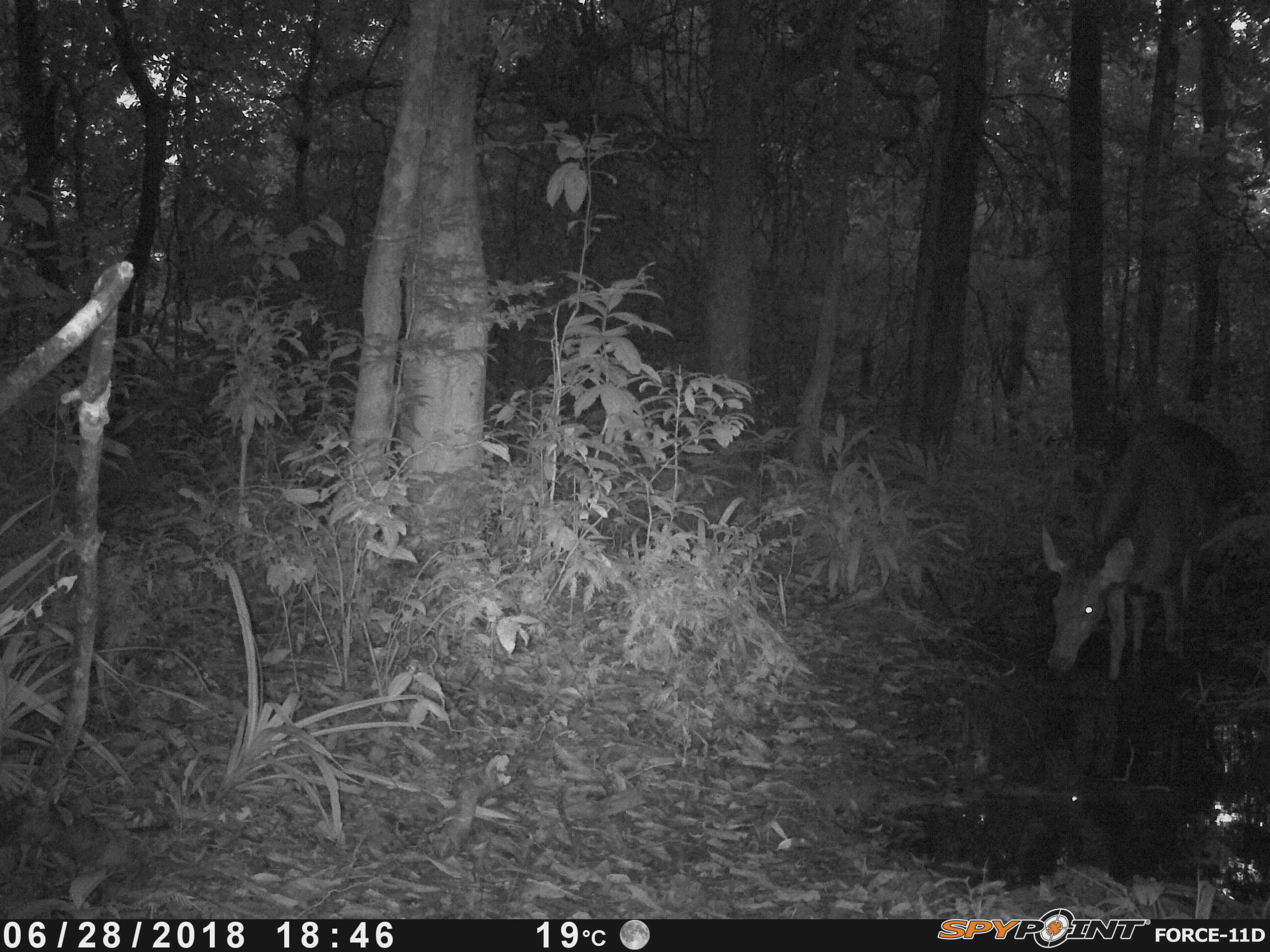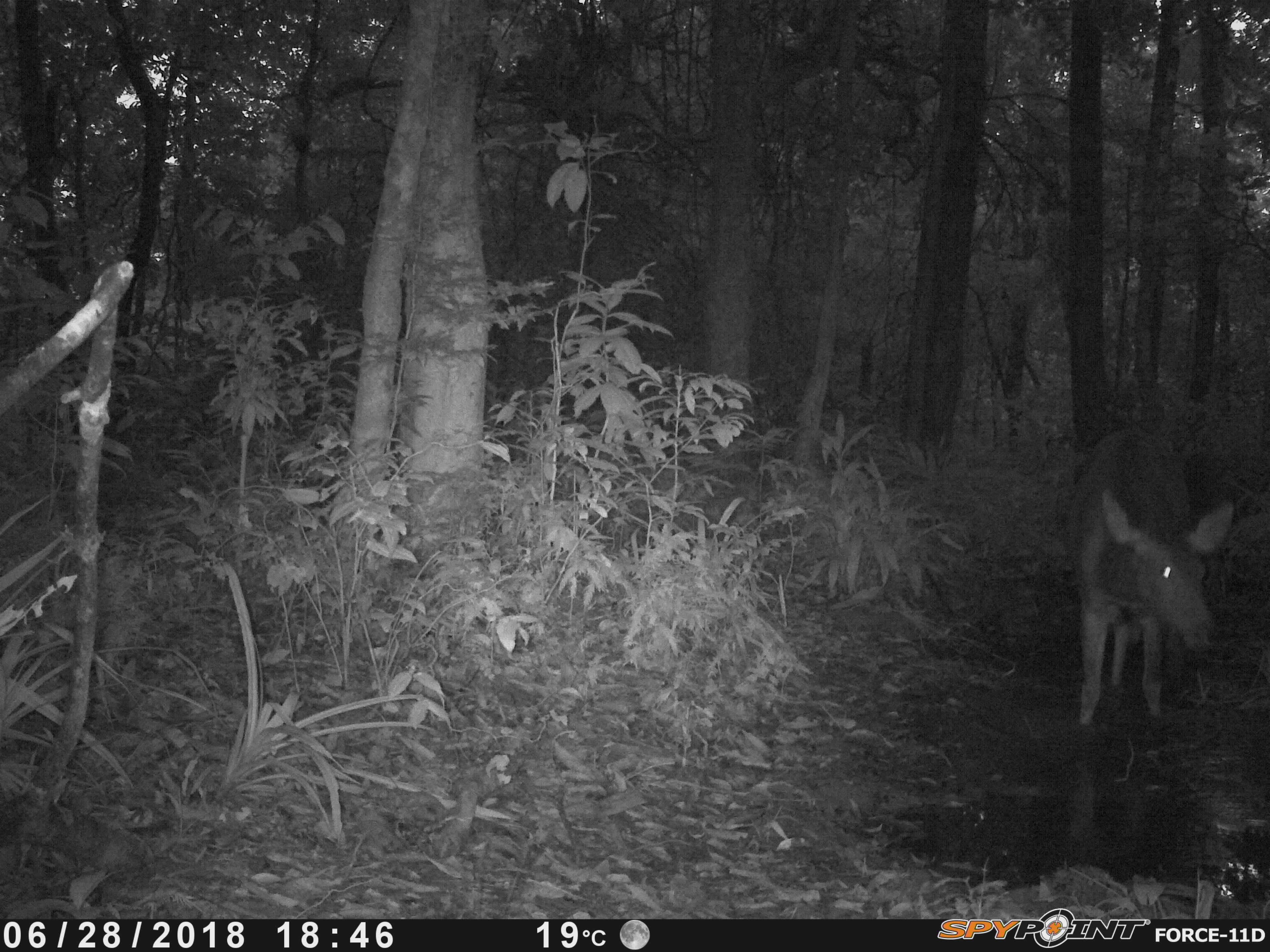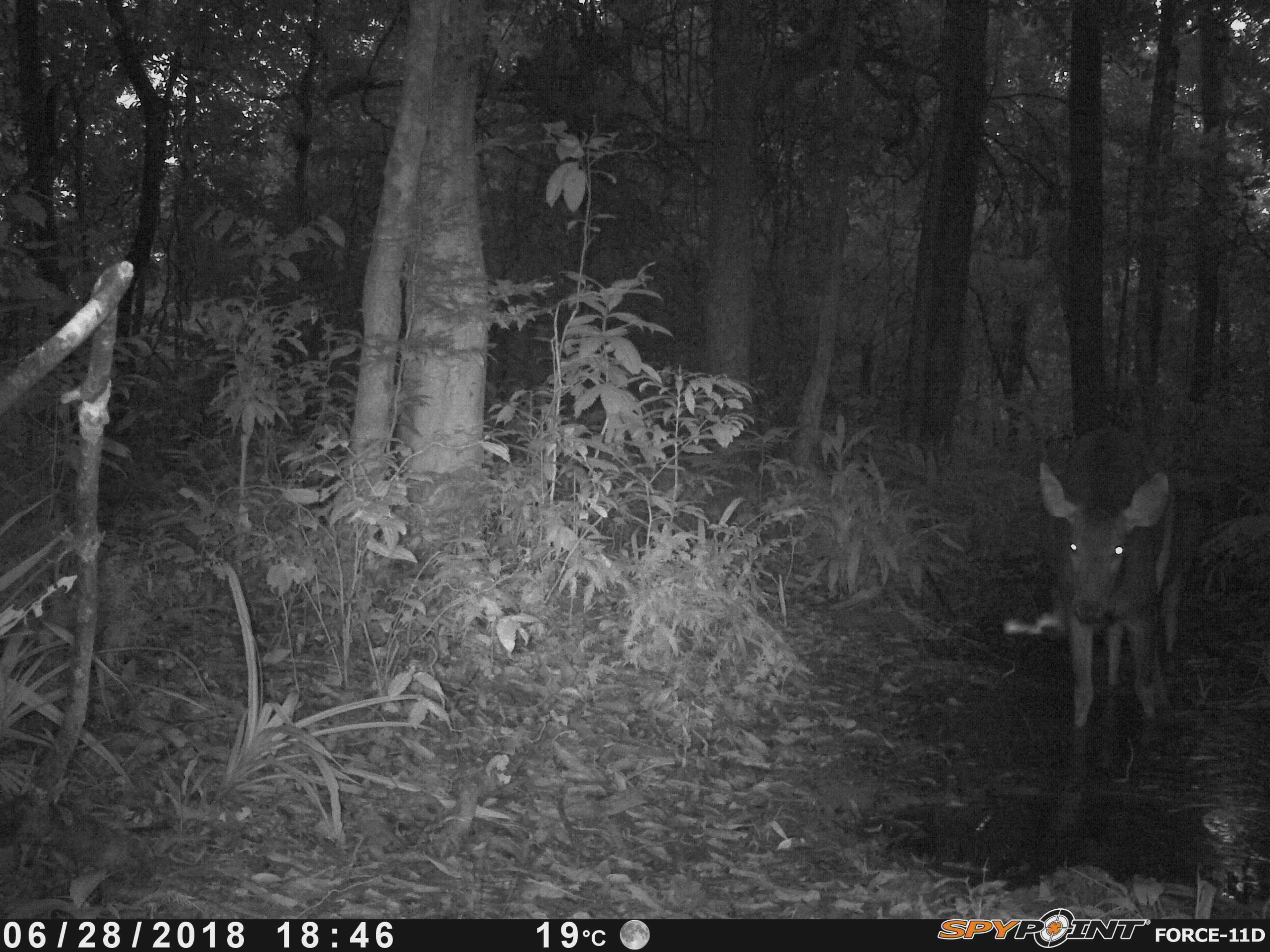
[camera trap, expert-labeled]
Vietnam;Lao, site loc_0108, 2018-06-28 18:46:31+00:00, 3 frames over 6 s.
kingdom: Animalia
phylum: Chordata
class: Mammalia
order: Artiodactyla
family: Cervidae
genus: Rusa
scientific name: Rusa unicolor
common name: sambar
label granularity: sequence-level